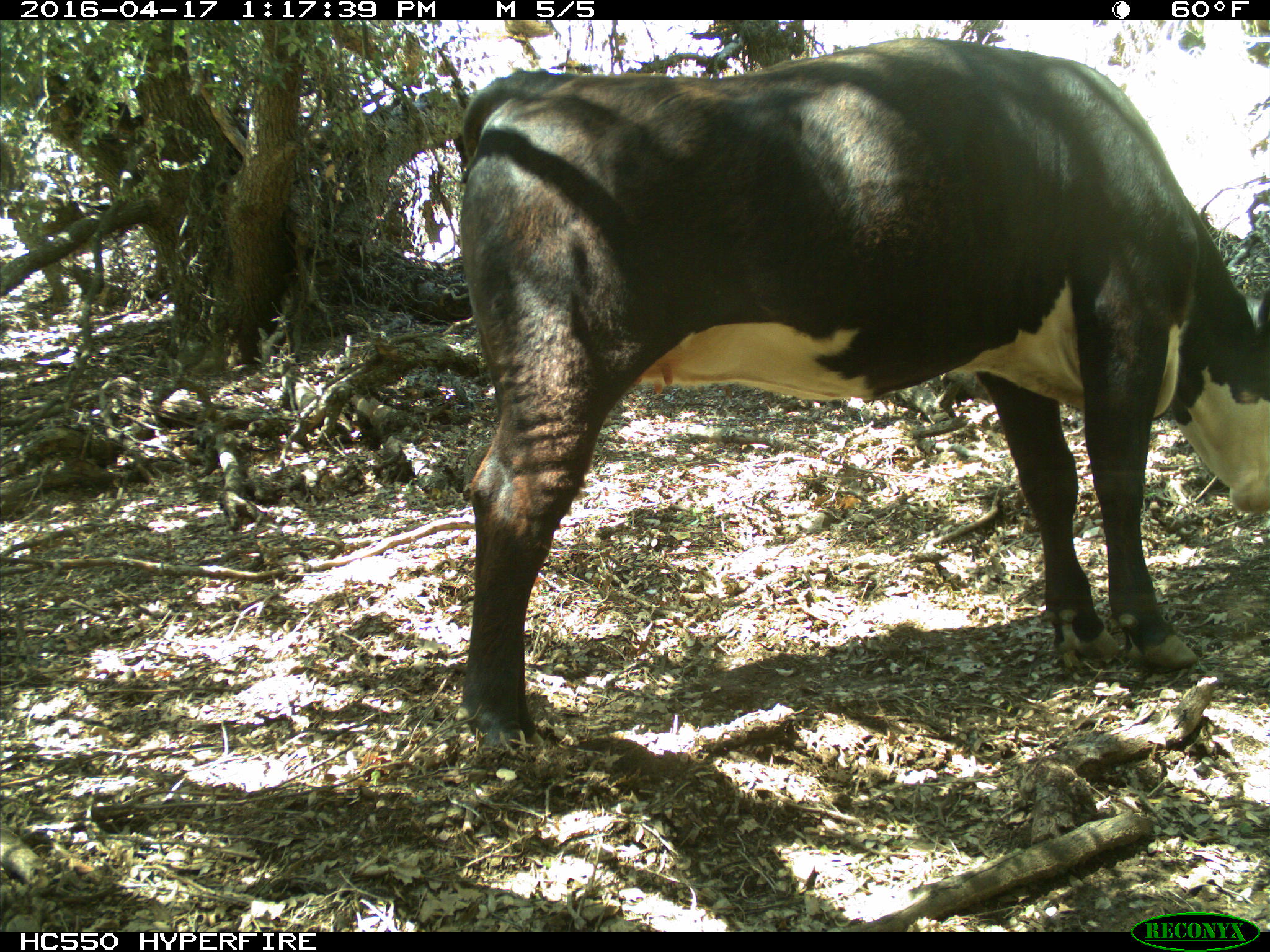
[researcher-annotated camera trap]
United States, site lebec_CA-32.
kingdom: Animalia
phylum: Chordata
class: Mammalia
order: Artiodactyla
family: Bovidae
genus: Bos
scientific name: Bos taurus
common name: domestic cow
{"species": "Bos taurus (domestic cow)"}